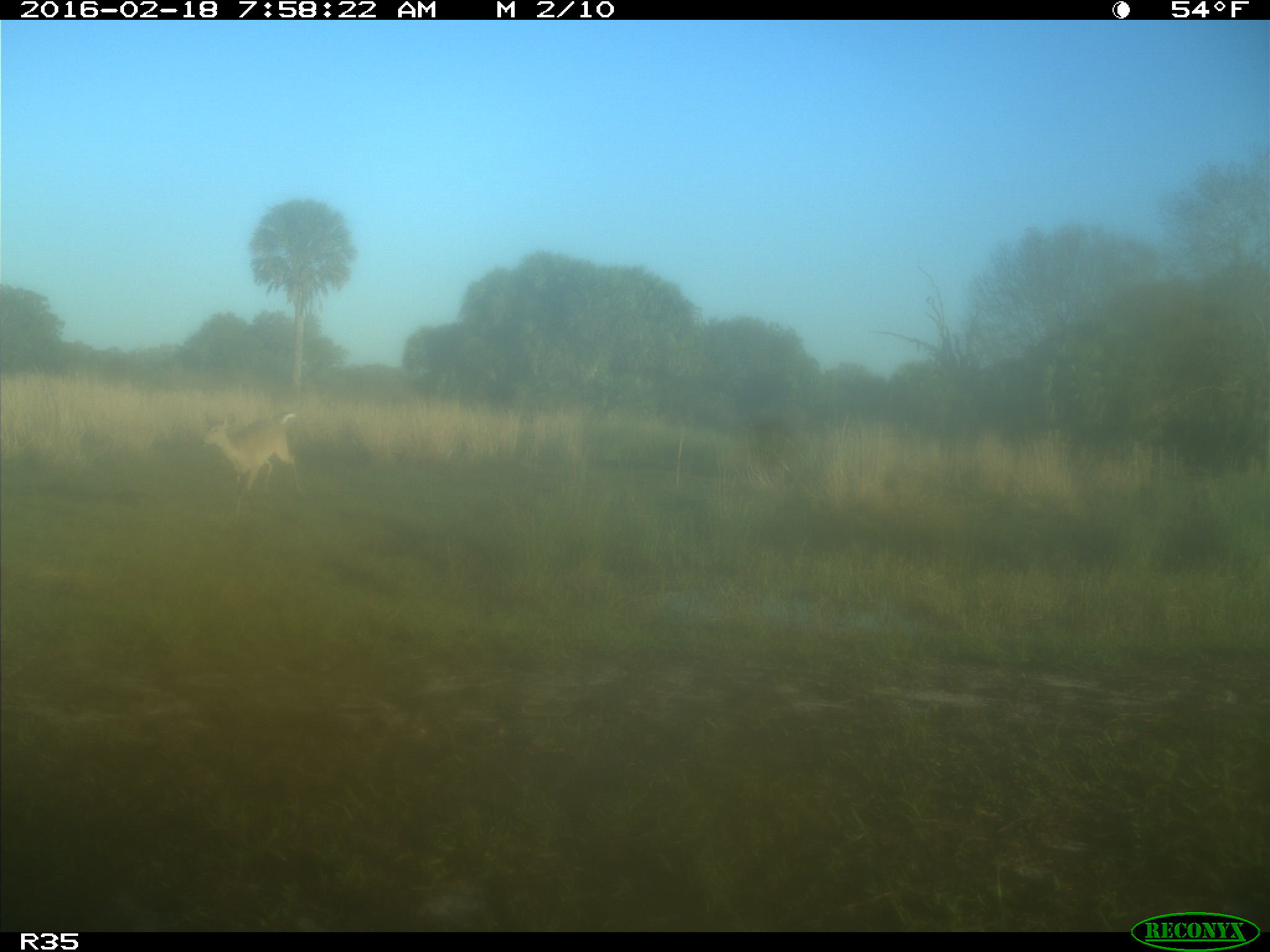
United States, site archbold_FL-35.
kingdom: Animalia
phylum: Chordata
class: Mammalia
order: Artiodactyla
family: Cervidae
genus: Odocoileus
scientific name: Odocoileus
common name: deer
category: unidentified deer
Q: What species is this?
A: Unidentified deer (deer) (Odocoileus).